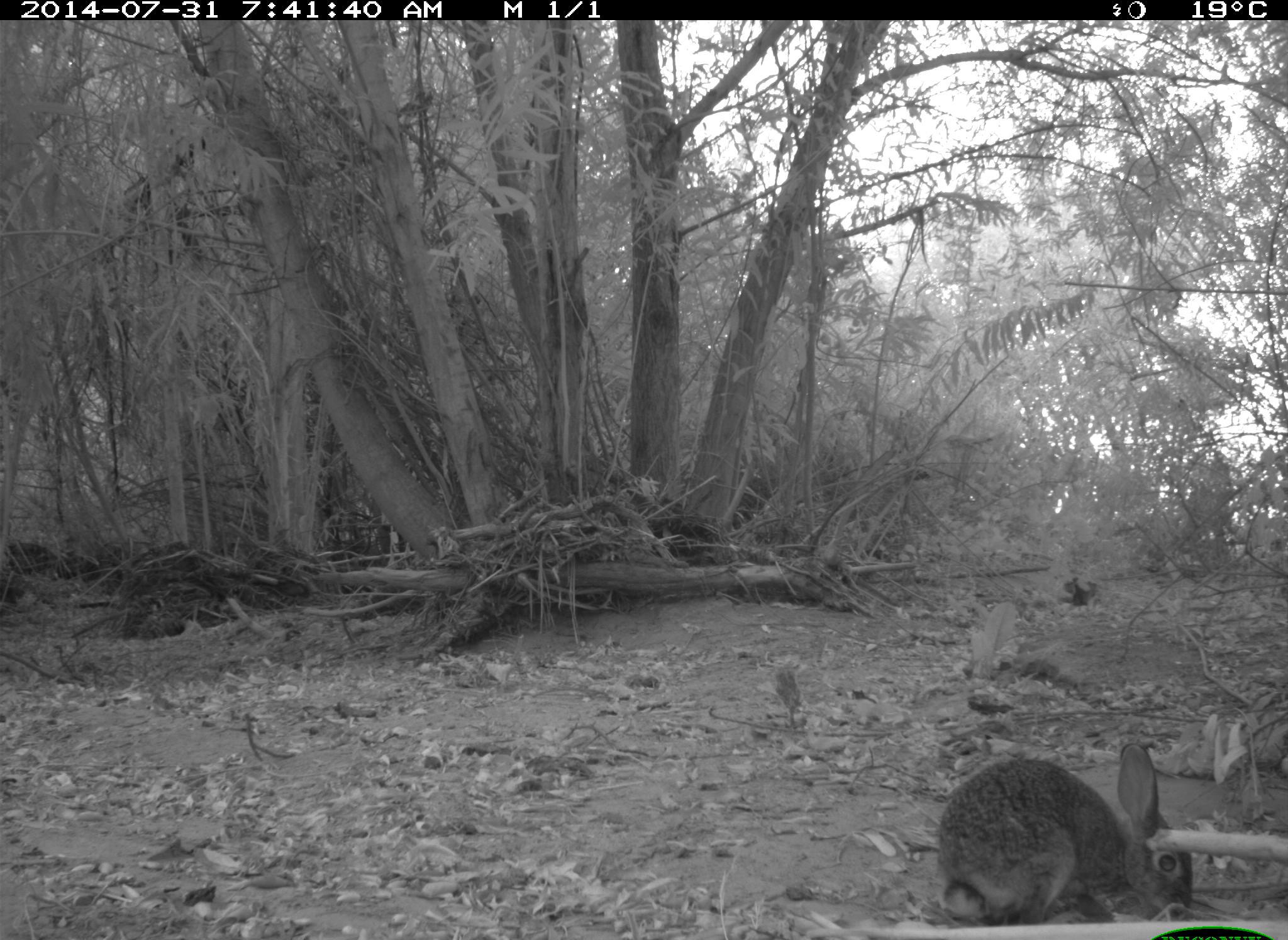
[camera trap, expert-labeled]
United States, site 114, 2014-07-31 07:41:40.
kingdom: Animalia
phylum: Chordata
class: Mammalia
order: Lagomorpha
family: Leporidae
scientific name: Leporidae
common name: rabbits and hares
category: rabbit